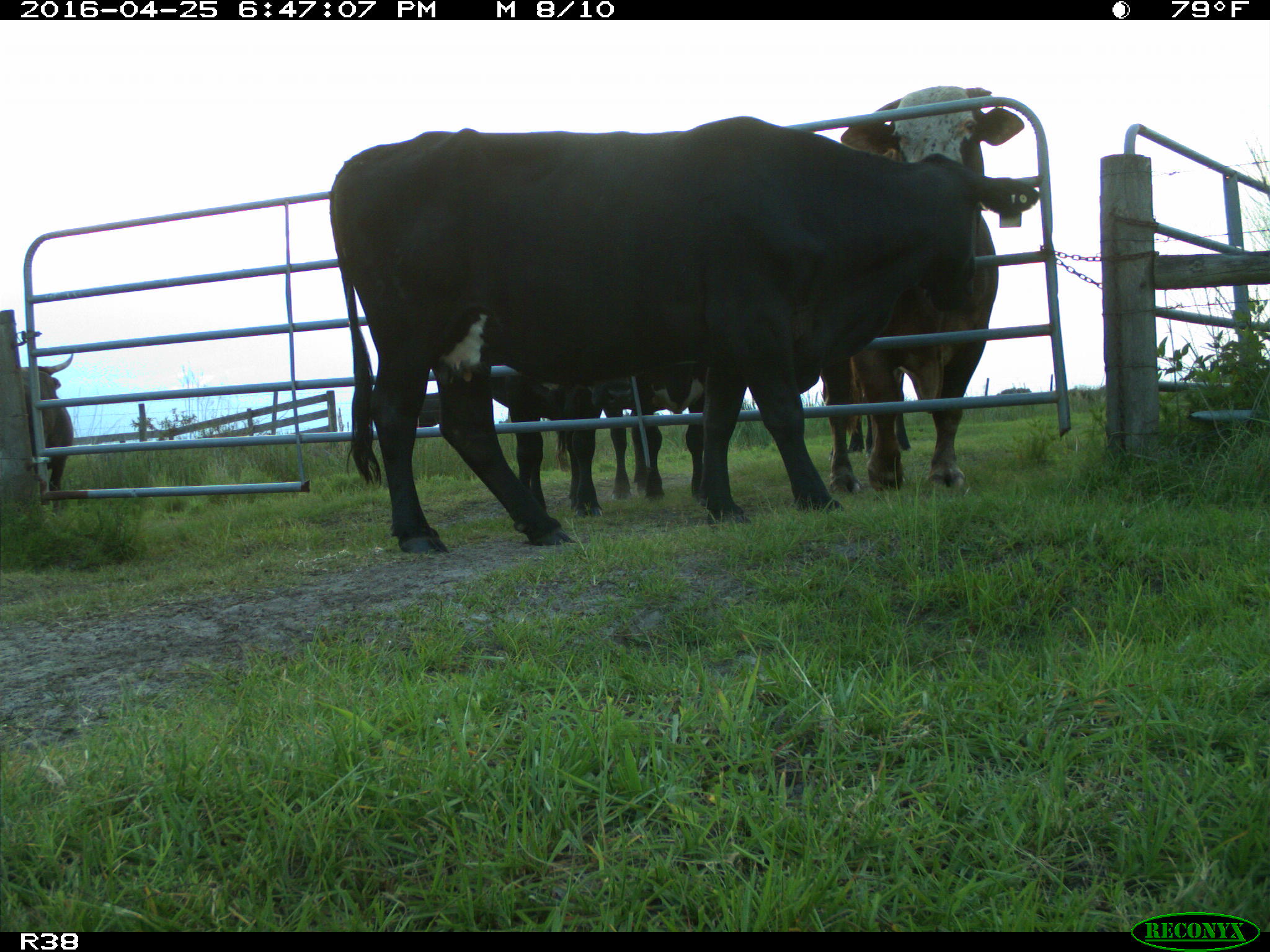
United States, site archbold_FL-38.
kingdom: Animalia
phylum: Chordata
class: Mammalia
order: Artiodactyla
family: Bovidae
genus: Bos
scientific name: Bos taurus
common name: domestic cow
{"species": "Bos taurus (domestic cow)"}